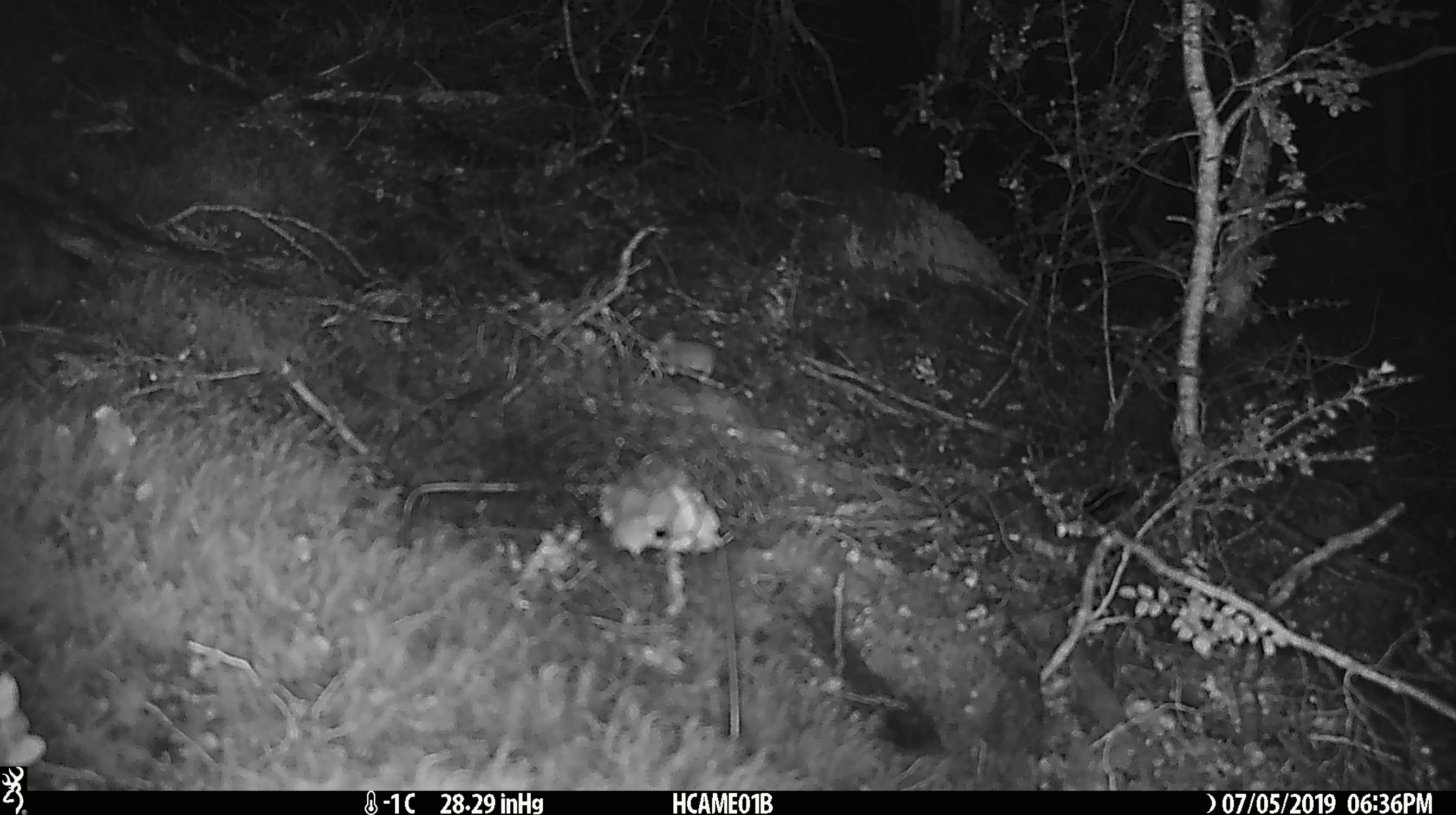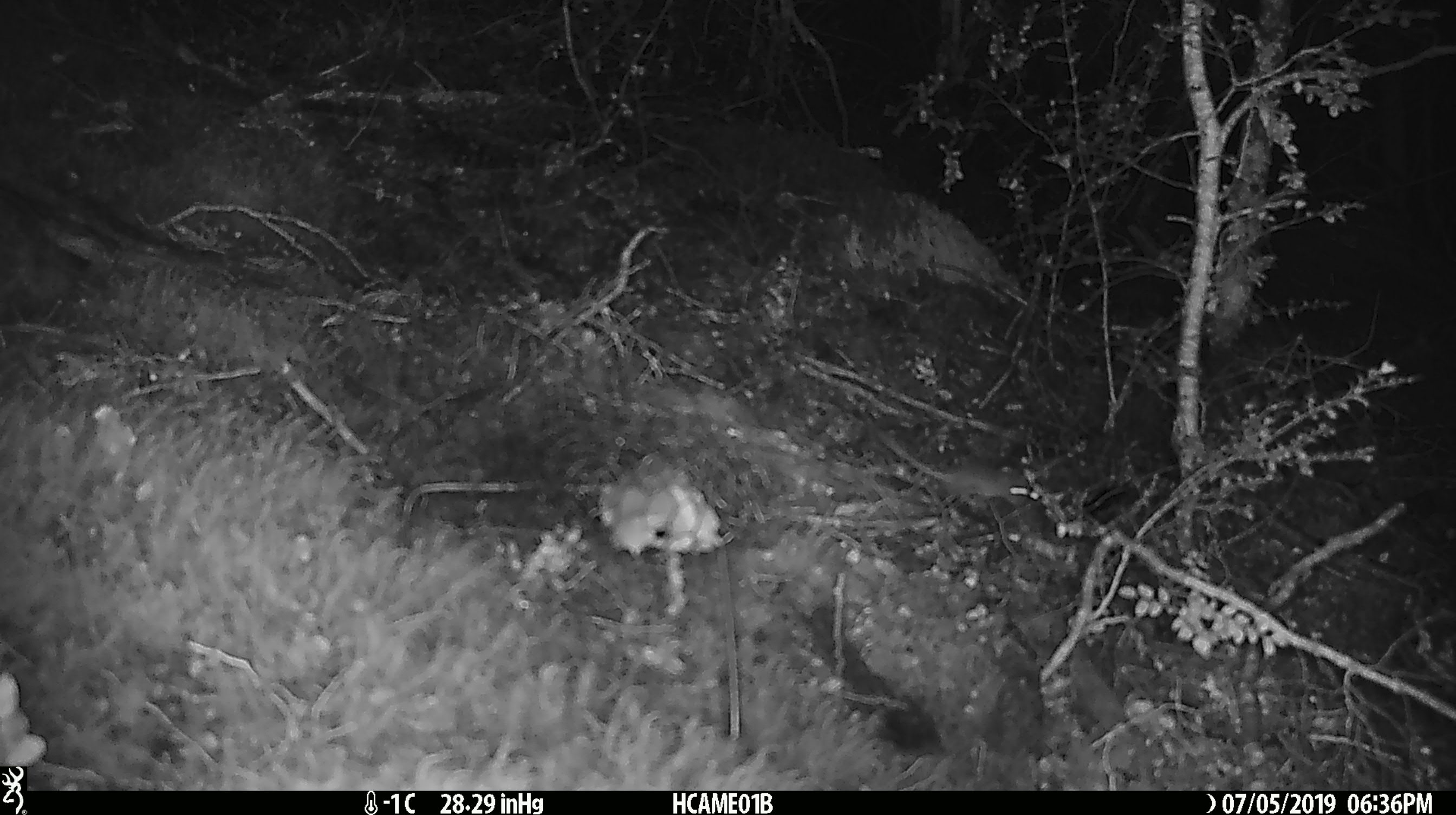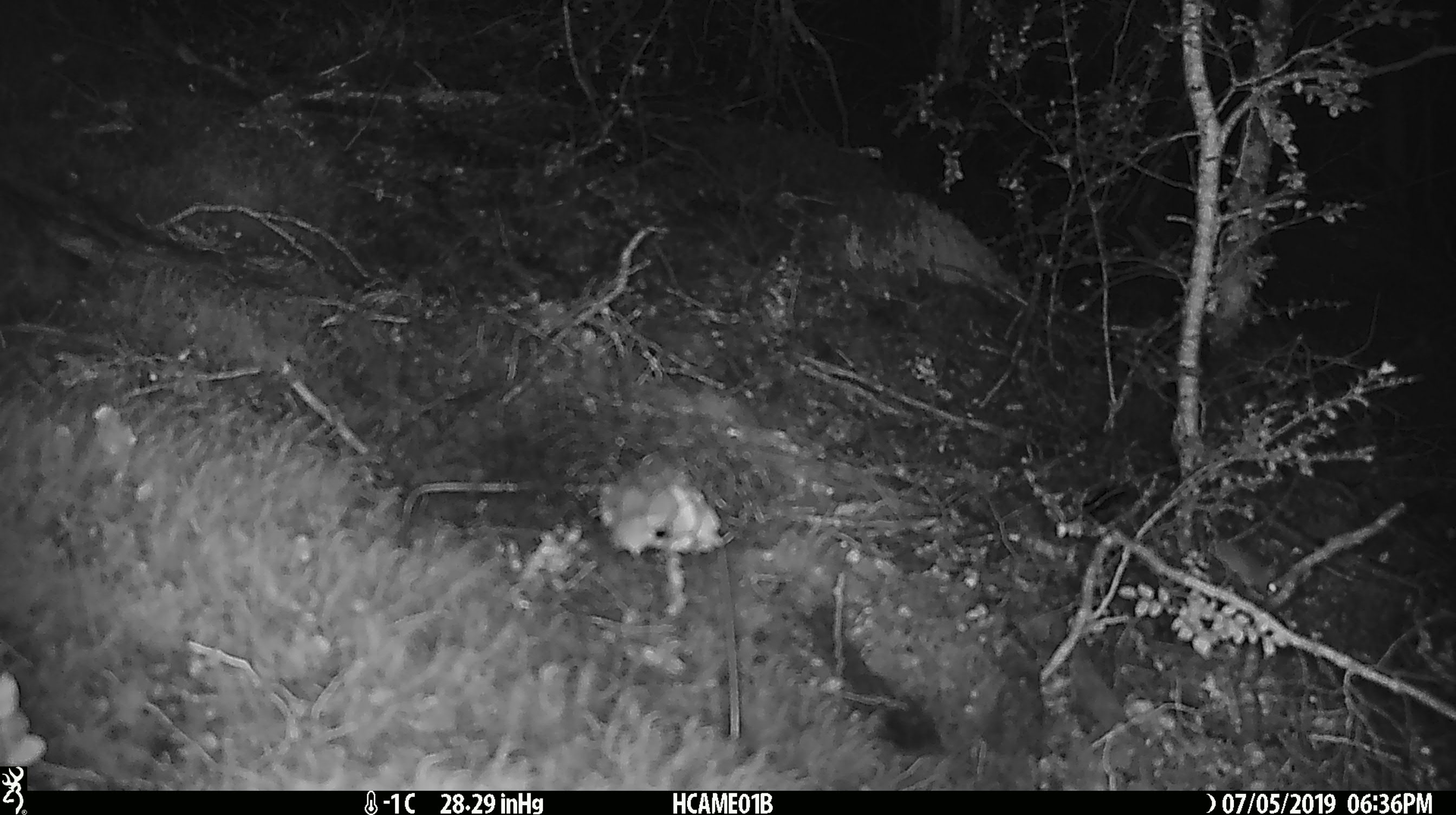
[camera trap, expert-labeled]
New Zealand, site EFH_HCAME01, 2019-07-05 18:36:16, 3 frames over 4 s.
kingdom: Animalia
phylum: Chordata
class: Mammalia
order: Rodentia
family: Muridae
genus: Mus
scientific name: Mus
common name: mouse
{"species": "mouse (Mus)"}